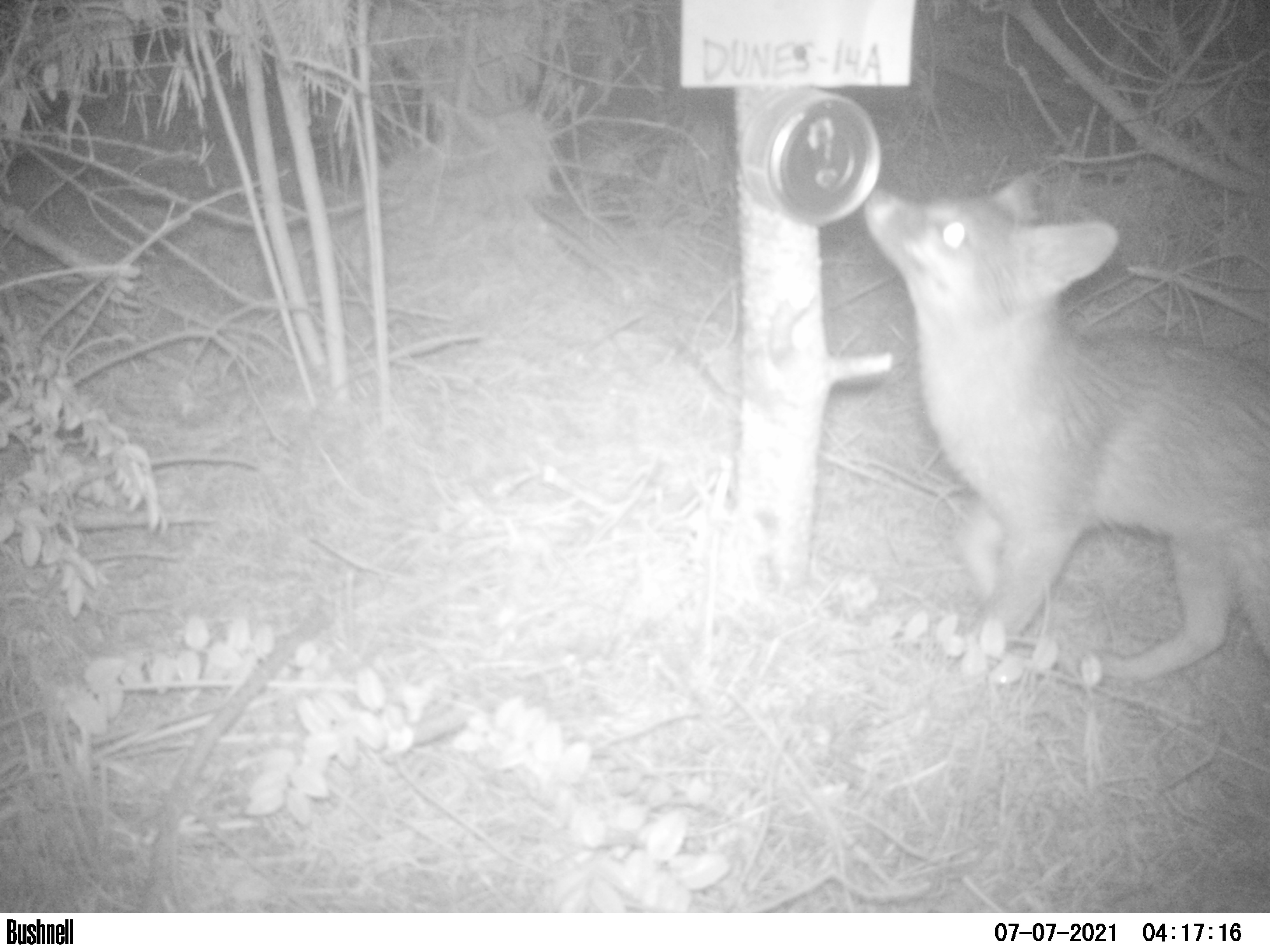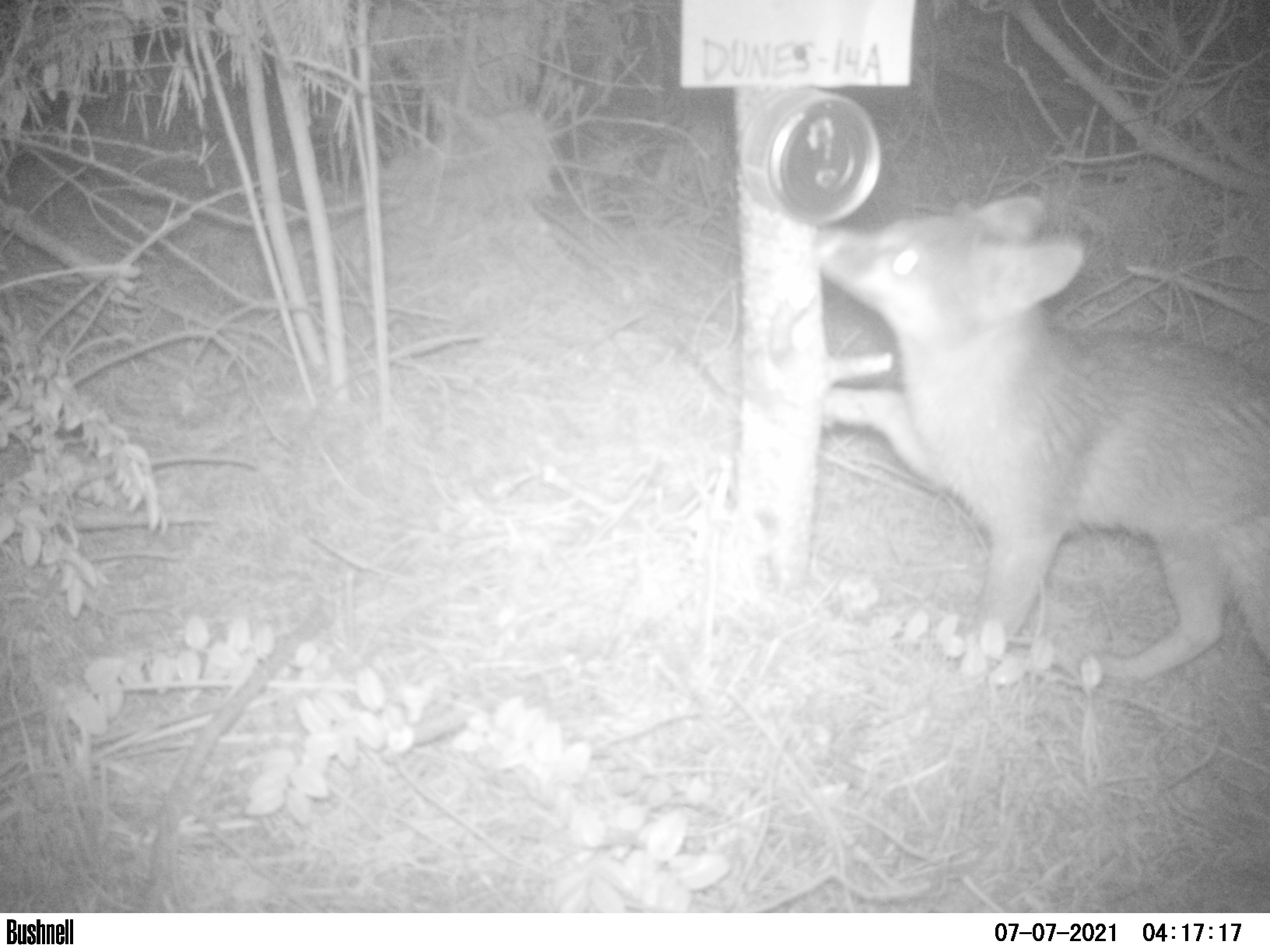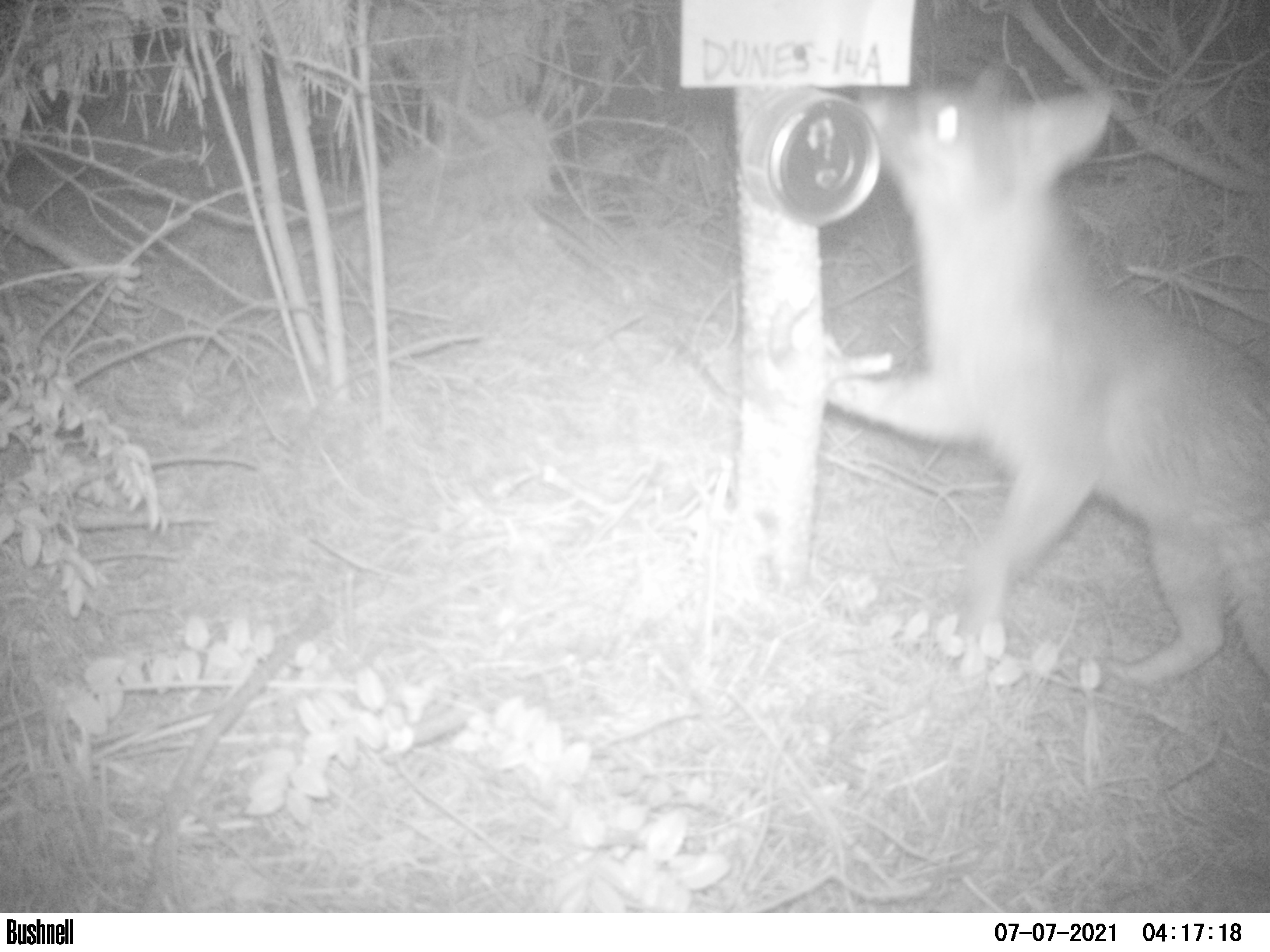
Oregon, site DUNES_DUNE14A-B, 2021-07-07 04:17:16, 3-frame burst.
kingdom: Animalia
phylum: Chordata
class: Mammalia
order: Carnivora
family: Canidae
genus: Urocyon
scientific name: Urocyon cinereoargenteus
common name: gray fox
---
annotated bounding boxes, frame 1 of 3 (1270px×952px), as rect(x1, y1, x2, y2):
gray fox: rect(852, 167, 1265, 710)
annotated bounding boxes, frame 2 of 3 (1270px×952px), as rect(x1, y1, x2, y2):
gray fox: rect(808, 182, 1265, 705)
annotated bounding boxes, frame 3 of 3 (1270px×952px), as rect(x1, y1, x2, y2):
gray fox: rect(824, 50, 1265, 711)